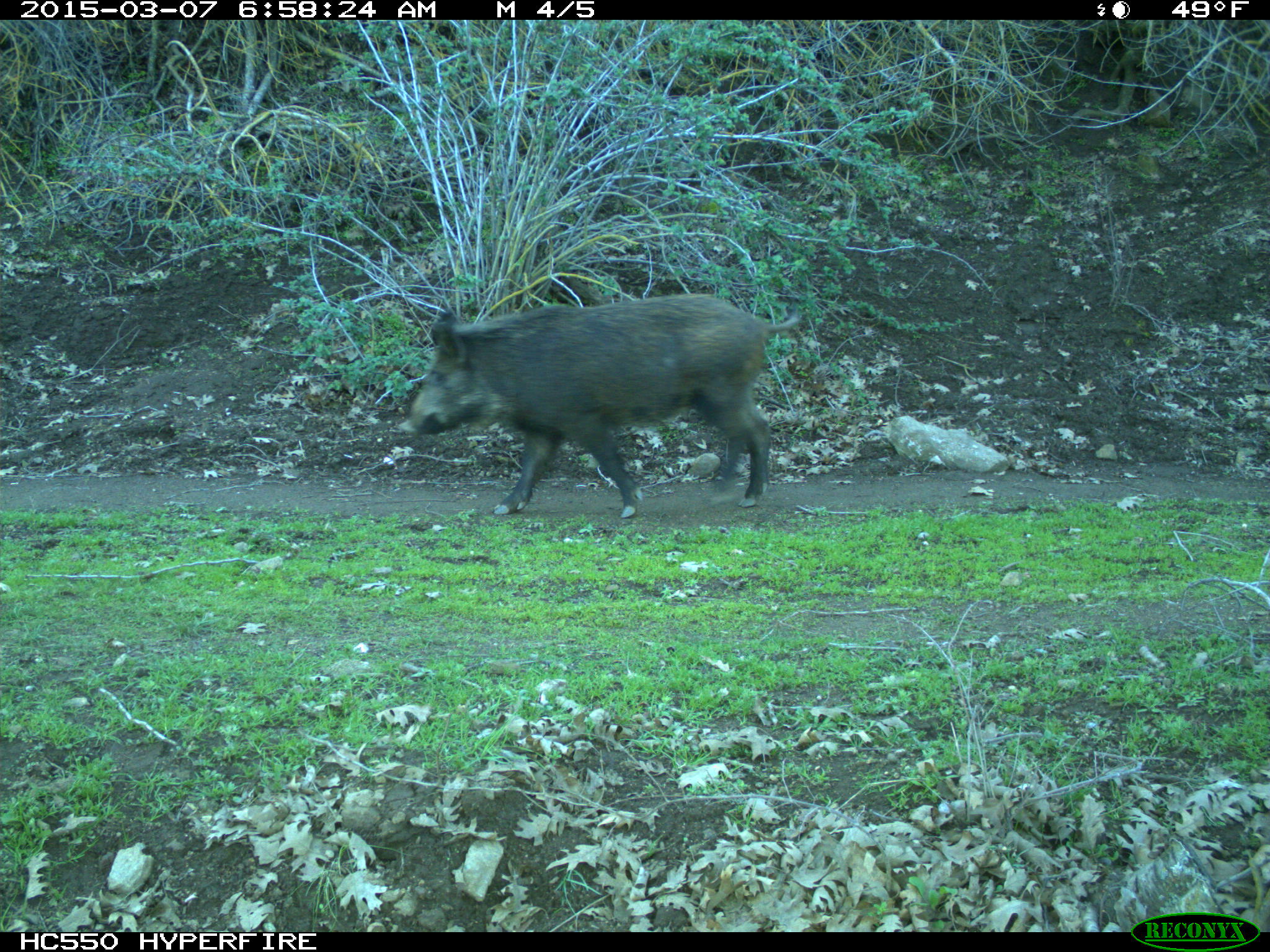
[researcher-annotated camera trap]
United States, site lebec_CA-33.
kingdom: Animalia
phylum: Chordata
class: Mammalia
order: Artiodactyla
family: Suidae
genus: Sus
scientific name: Sus scrofa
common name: wild boar